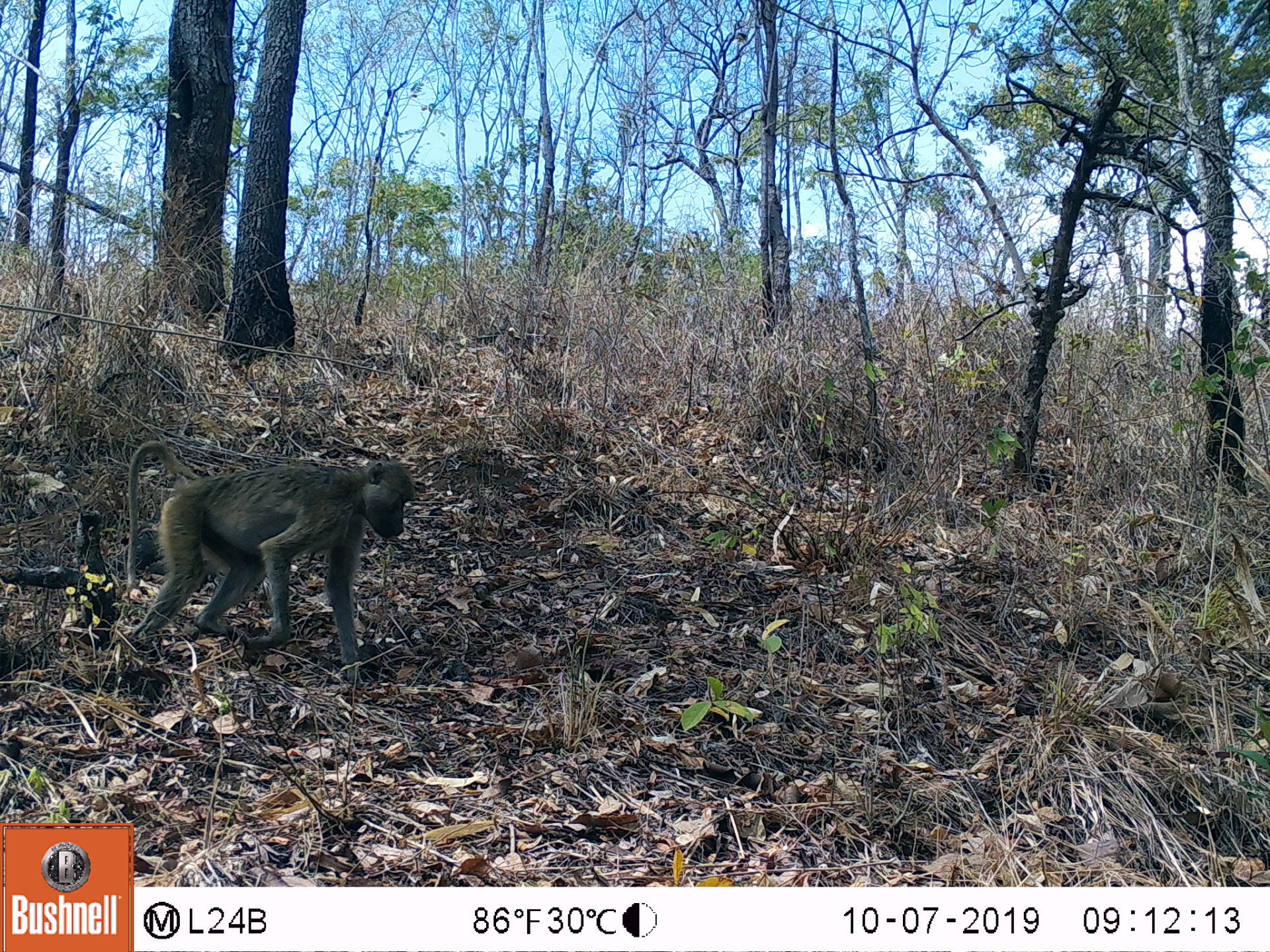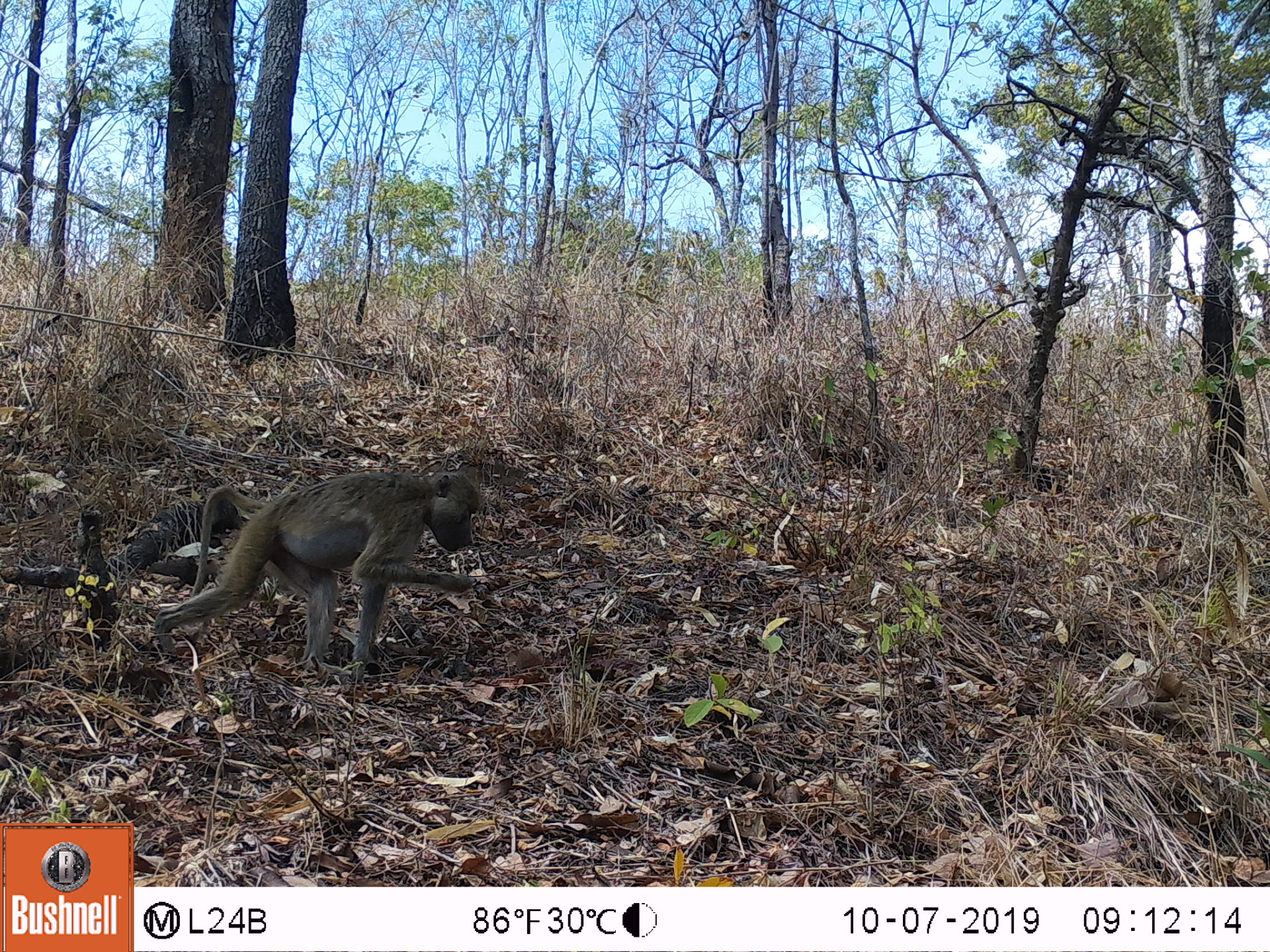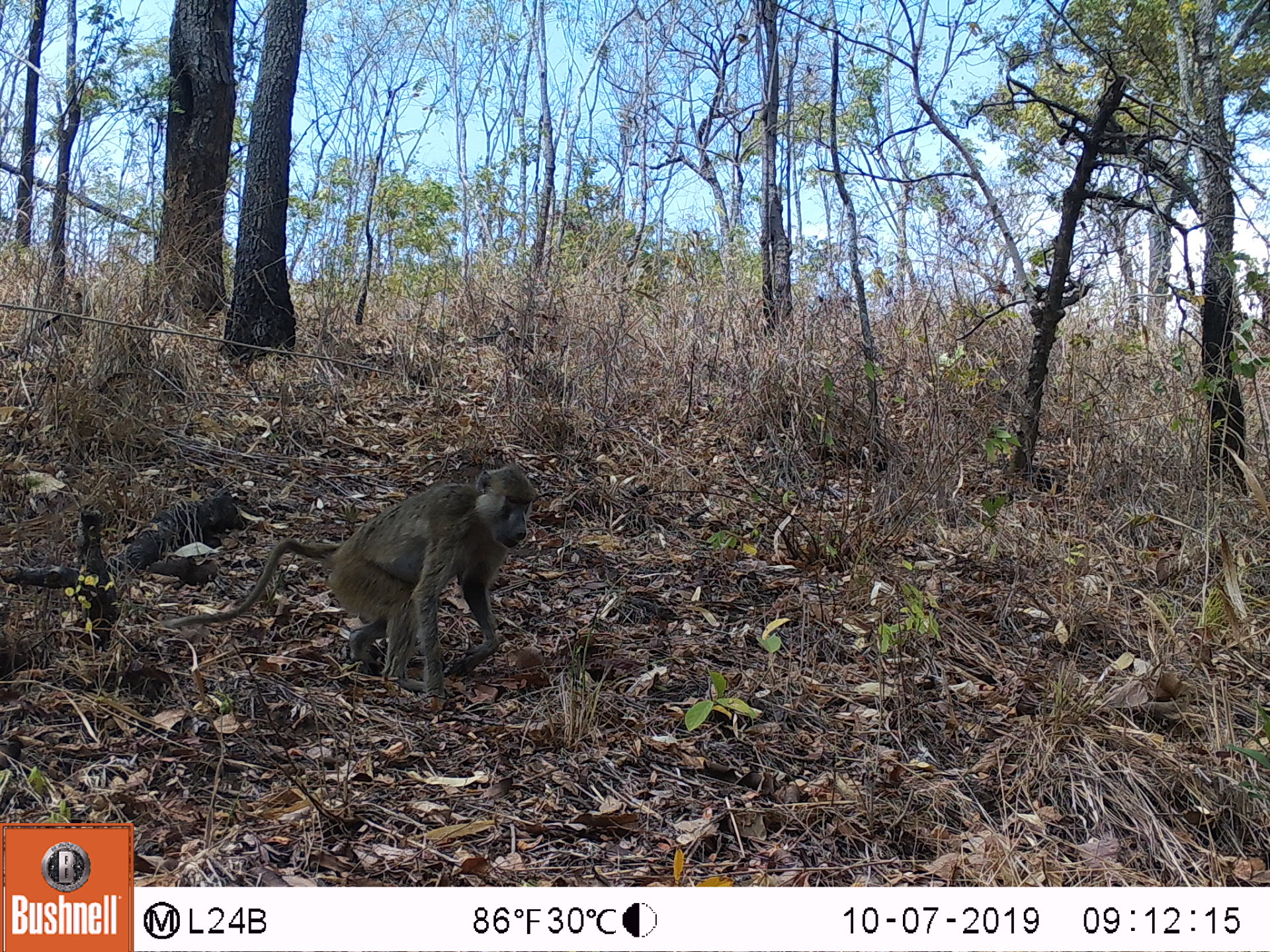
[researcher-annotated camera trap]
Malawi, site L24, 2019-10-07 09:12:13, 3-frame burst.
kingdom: Animalia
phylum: Chordata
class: Mammalia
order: Primates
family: Cercopithecidae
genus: Papio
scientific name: Papio cynocephalus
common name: yellow baboon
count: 1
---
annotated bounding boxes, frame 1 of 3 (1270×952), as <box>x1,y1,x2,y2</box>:
yellow baboon: <box>121,436,420,668</box>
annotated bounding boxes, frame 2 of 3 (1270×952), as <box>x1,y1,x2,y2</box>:
yellow baboon: <box>150,463,480,685</box>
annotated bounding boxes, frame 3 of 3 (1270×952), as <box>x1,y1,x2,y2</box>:
yellow baboon: <box>157,463,538,702</box>